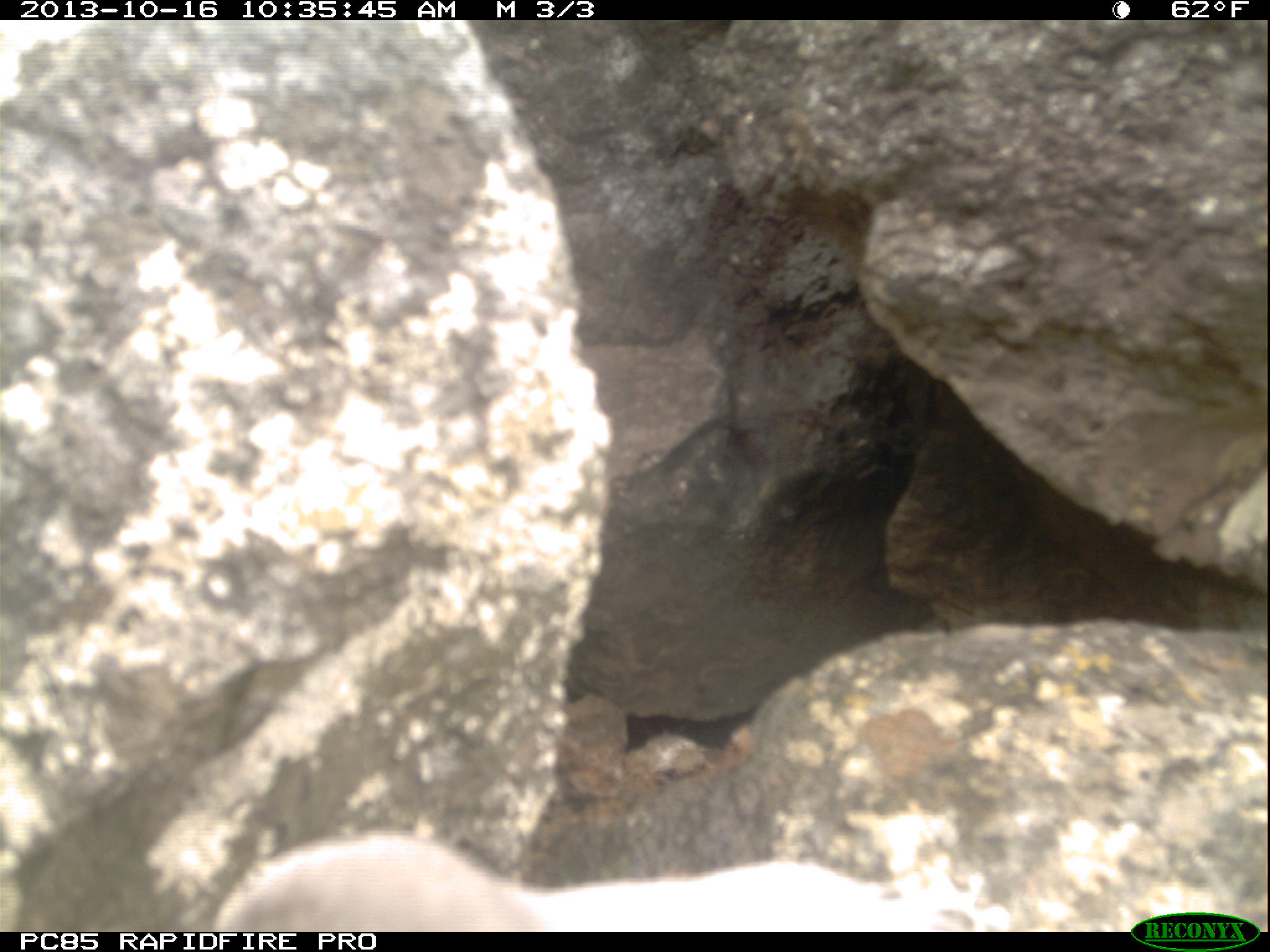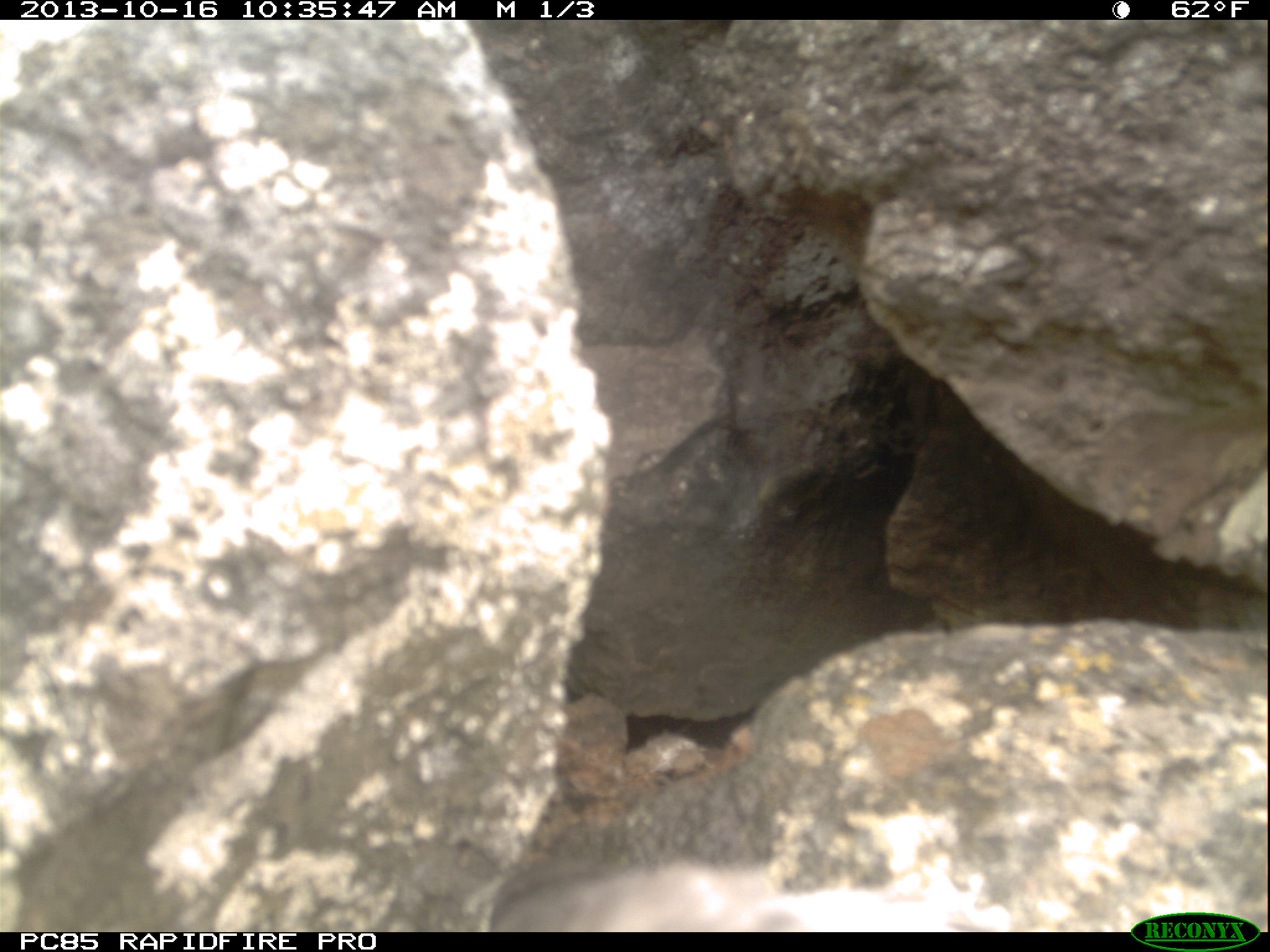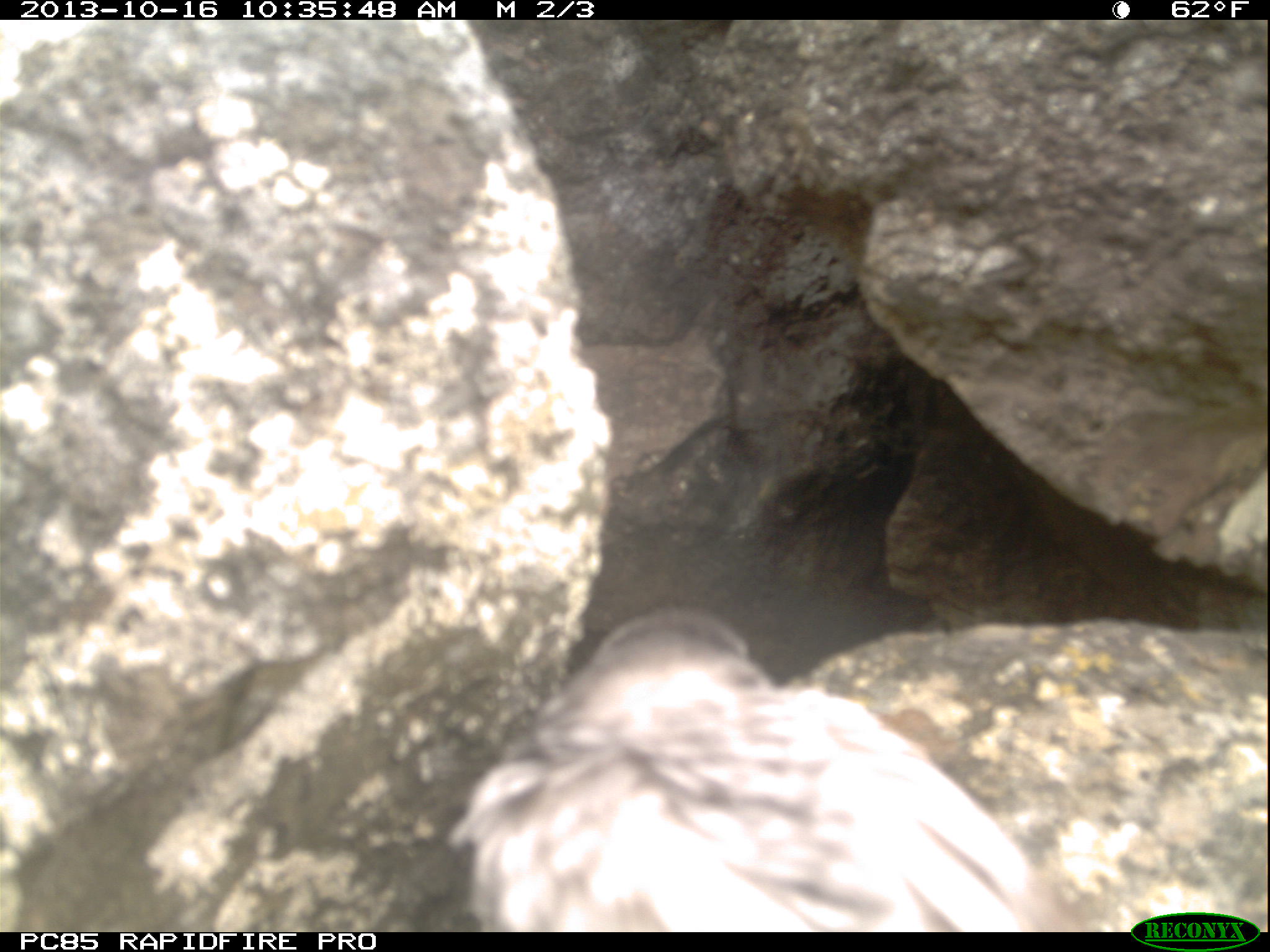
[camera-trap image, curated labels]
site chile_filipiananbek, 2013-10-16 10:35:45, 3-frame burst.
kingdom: Animalia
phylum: Chordata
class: Aves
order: Procellariiformes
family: Procellariidae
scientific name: Procellariidae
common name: petrel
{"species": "petrel (Procellariidae)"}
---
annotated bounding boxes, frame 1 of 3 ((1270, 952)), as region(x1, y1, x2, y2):
petrel: region(195, 834, 939, 934)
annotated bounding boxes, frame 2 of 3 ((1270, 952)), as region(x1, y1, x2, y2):
petrel: region(484, 857, 947, 935)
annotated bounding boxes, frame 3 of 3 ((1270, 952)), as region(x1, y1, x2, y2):
petrel: region(442, 606, 1085, 932)